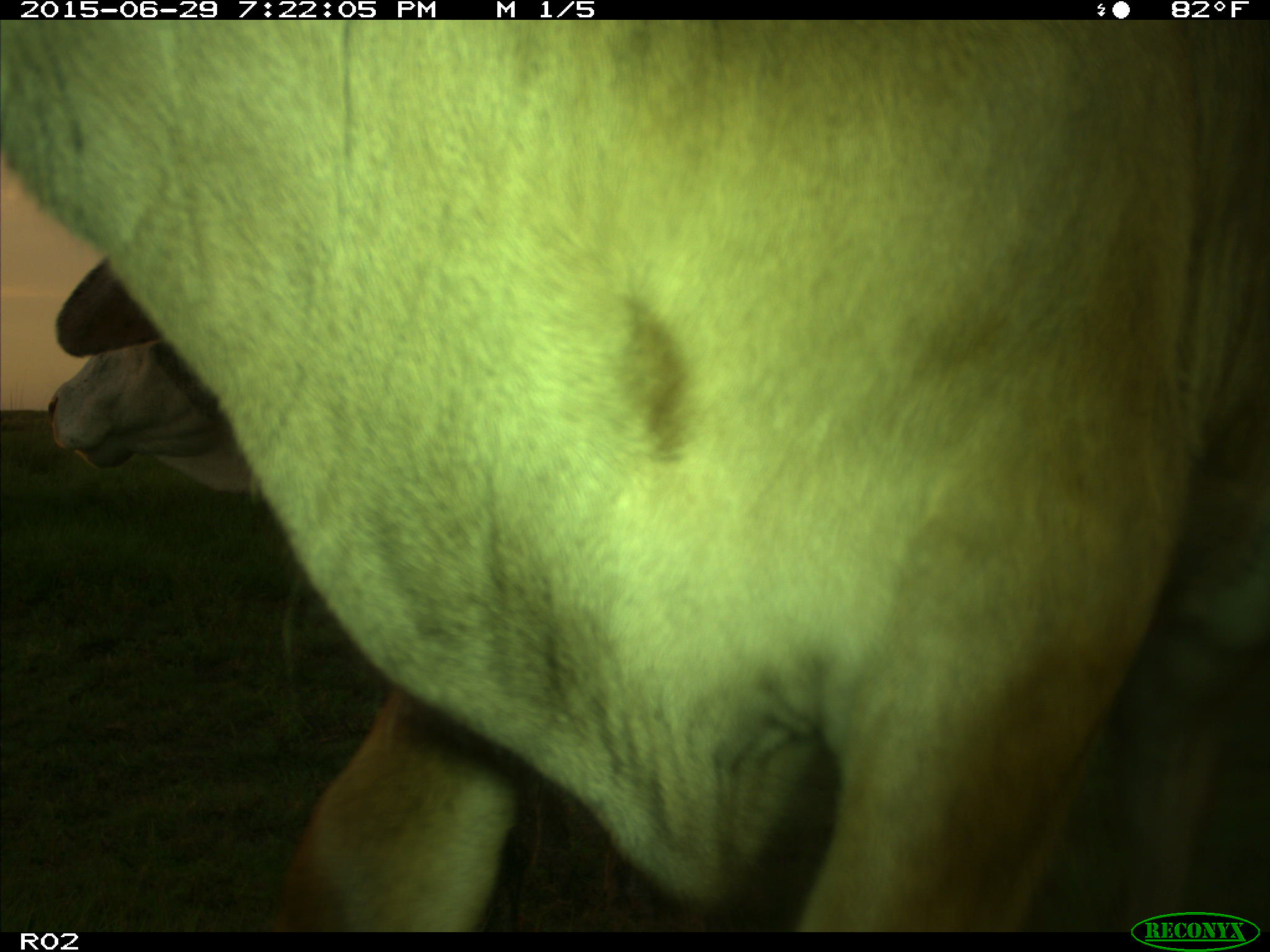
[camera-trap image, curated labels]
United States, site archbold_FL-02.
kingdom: Animalia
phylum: Chordata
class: Mammalia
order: Artiodactyla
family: Bovidae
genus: Bos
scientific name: Bos taurus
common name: domestic cow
Bos taurus (domestic cow).